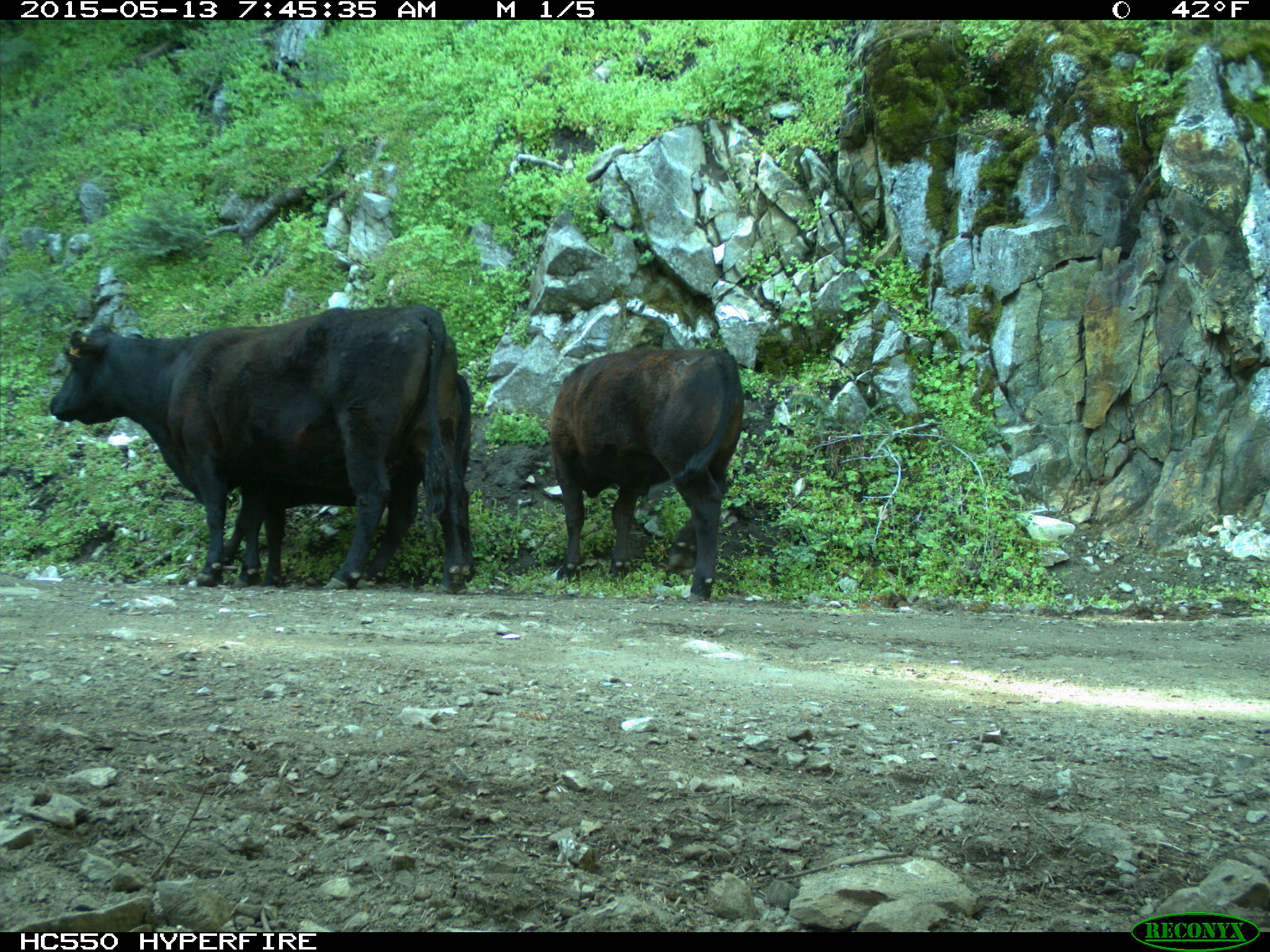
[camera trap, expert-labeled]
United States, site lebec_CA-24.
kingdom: Animalia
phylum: Chordata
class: Mammalia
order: Artiodactyla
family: Bovidae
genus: Bos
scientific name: Bos taurus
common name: domestic cow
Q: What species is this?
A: Bos taurus (domestic cow).